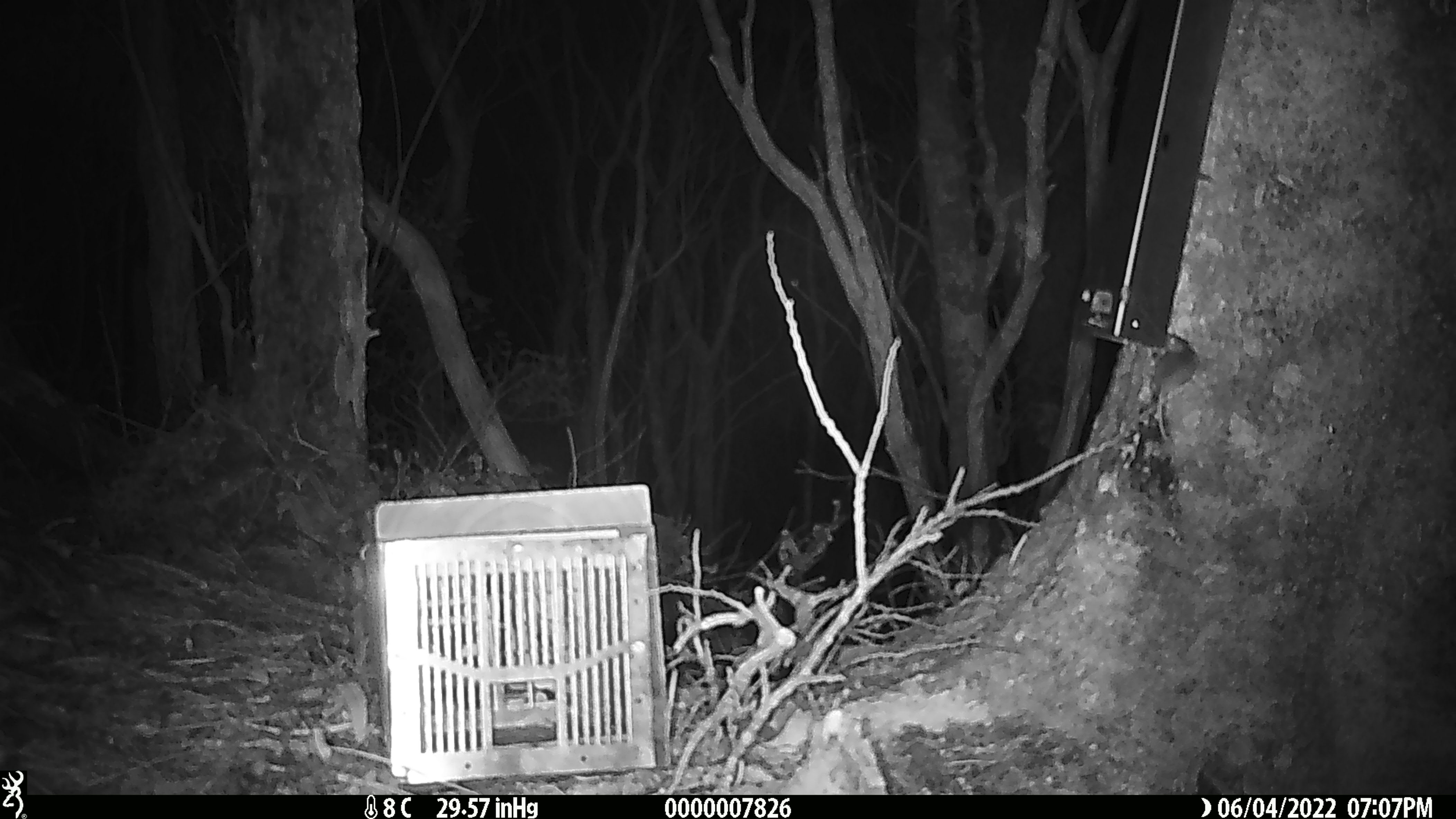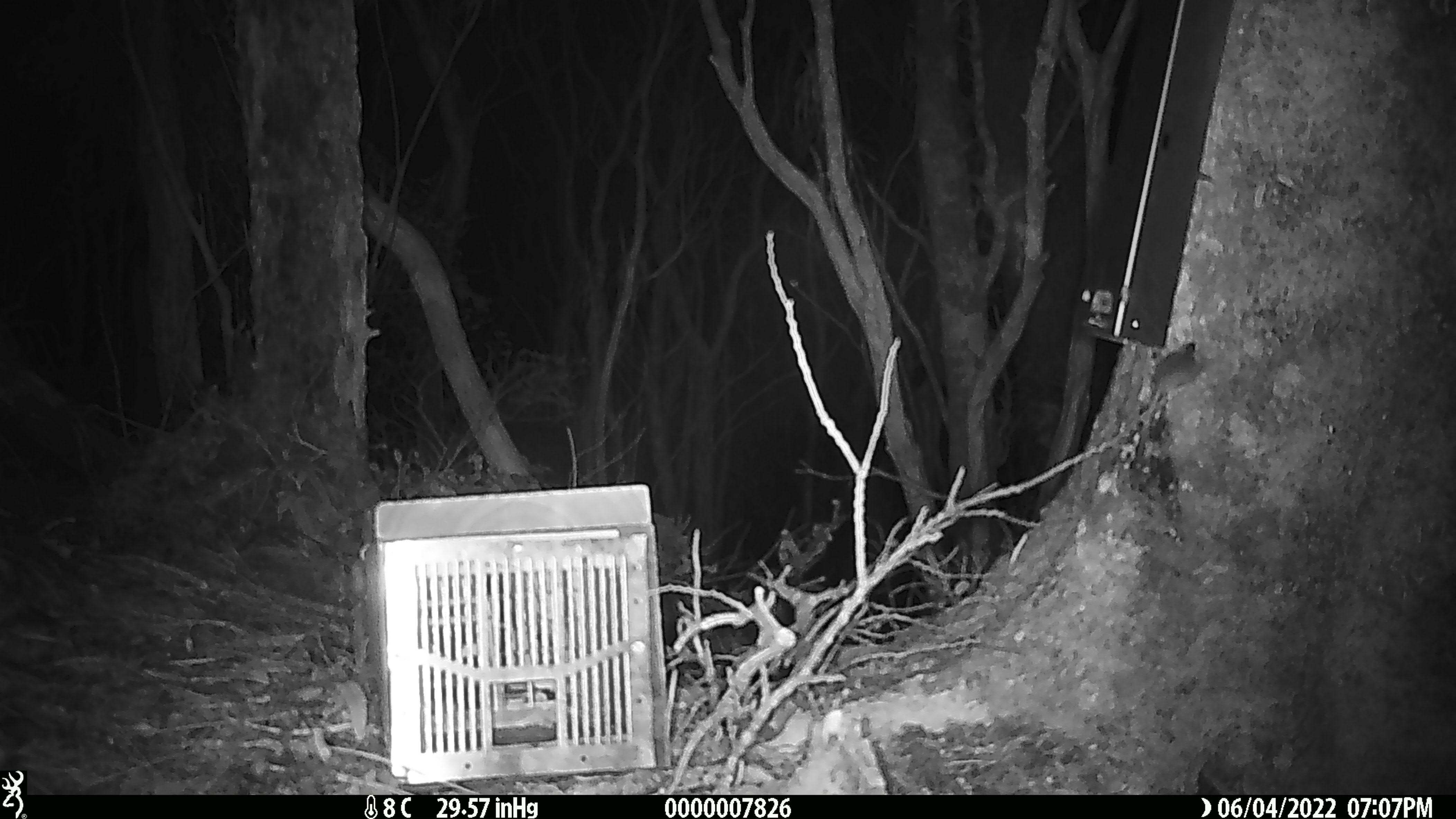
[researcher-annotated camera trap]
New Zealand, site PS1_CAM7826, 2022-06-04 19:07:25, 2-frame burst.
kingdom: Animalia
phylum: Chordata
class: Mammalia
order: Rodentia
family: Muridae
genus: Mus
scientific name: Mus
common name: mouse